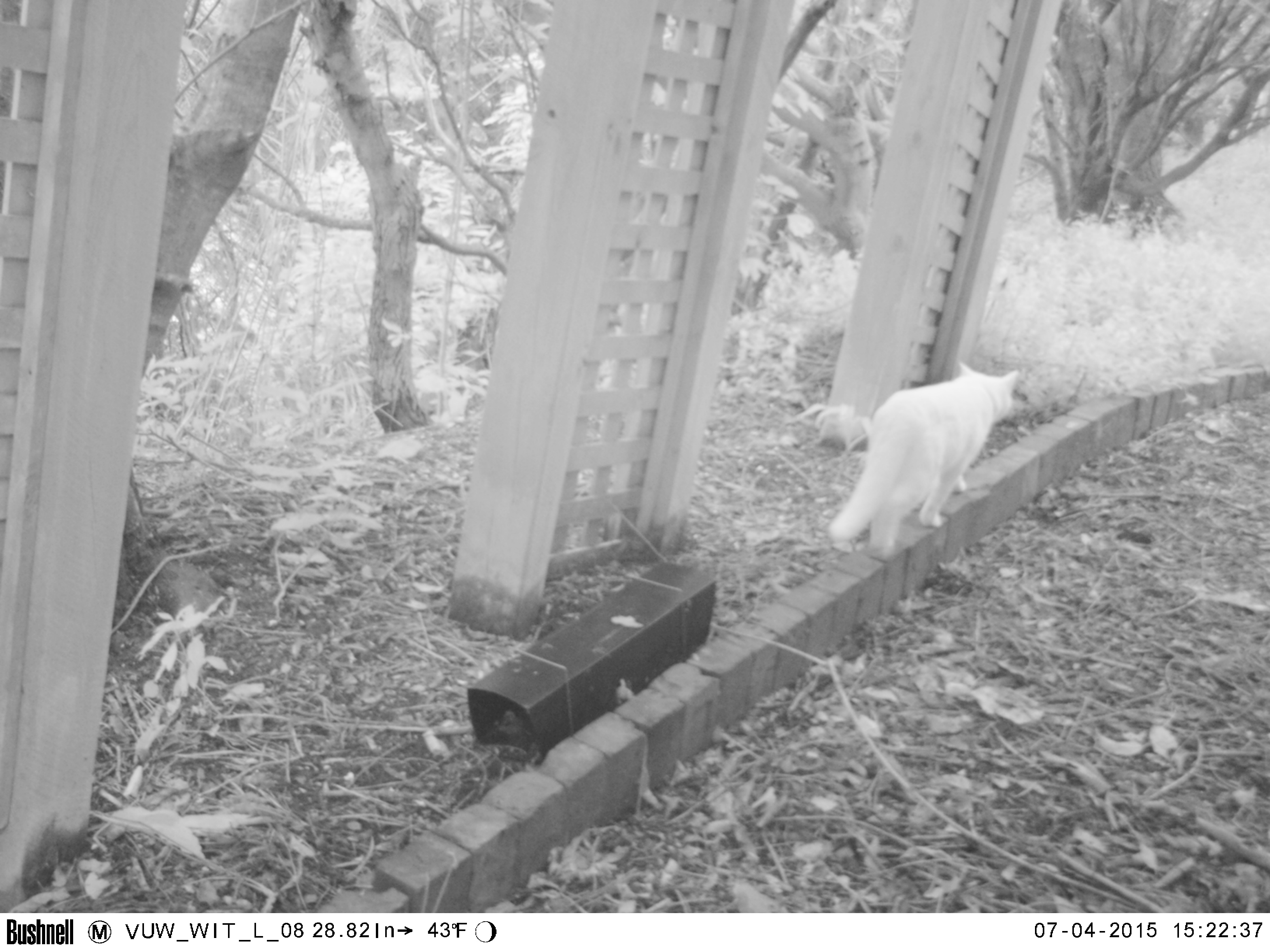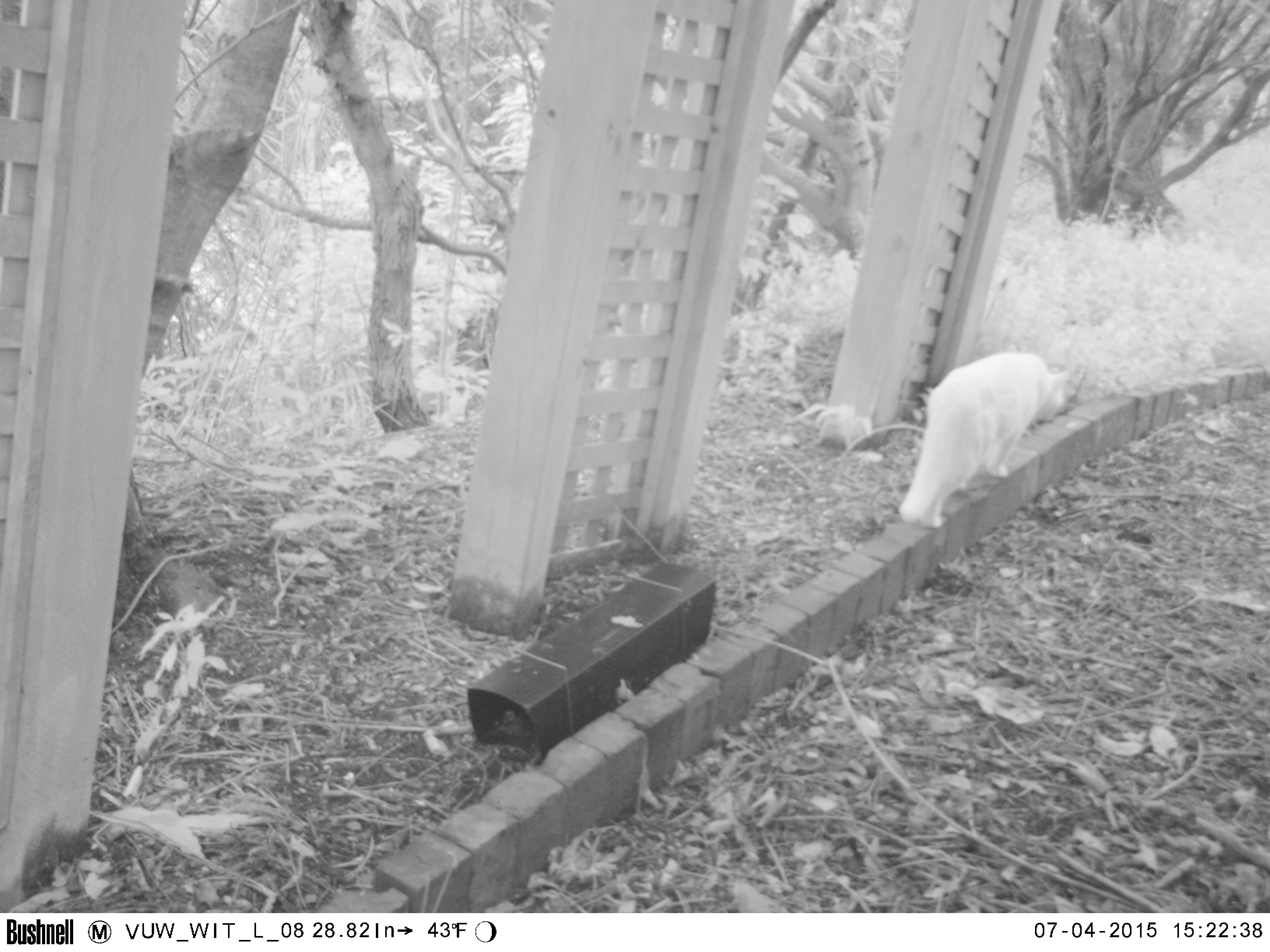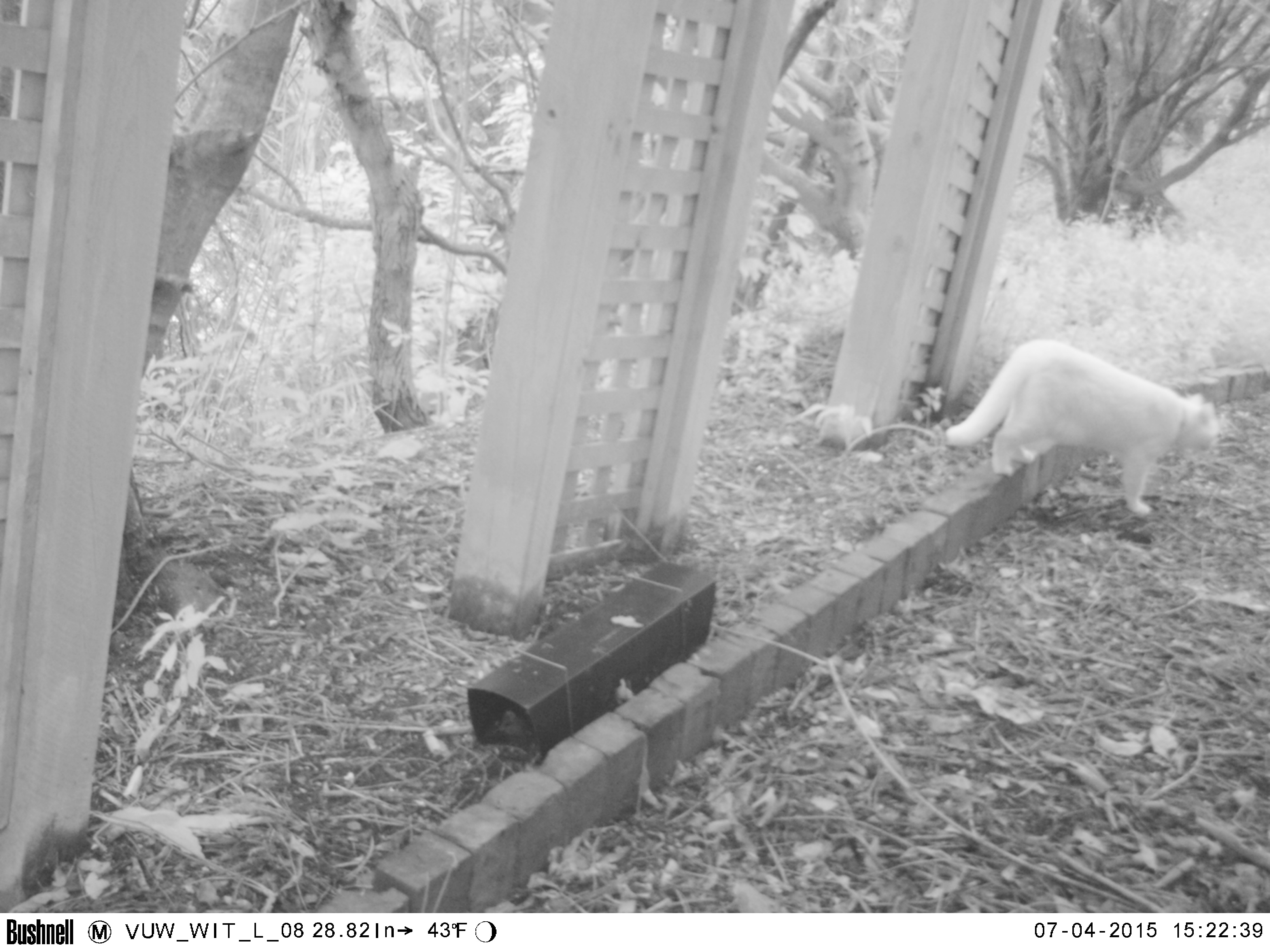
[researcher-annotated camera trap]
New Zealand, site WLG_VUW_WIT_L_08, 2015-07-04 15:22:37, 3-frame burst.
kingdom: Animalia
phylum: Chordata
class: Mammalia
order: Carnivora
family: Felidae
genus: Felis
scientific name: Felis catus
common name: domestic cat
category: cat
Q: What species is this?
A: Cat (domestic cat) (Felis catus).